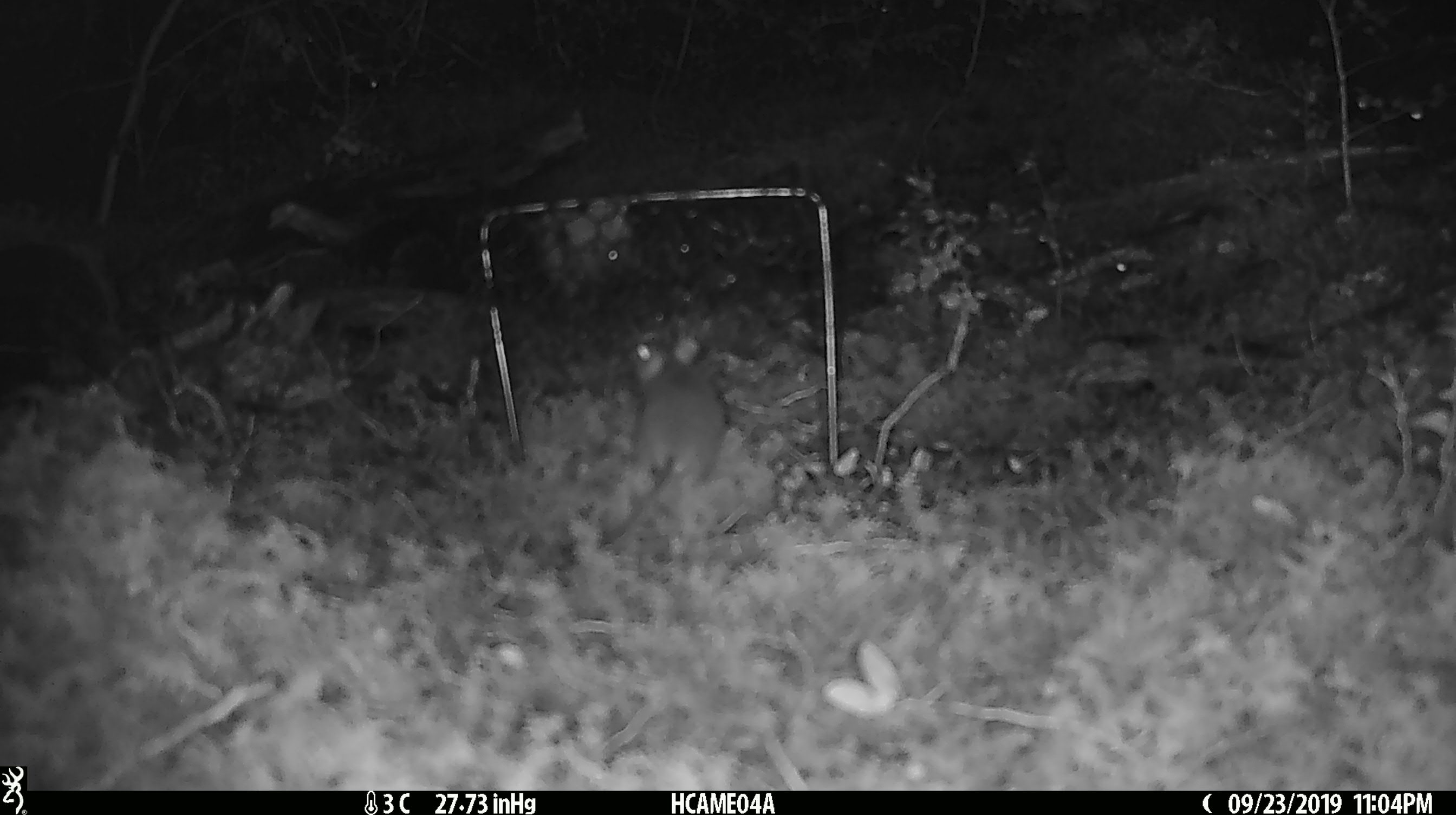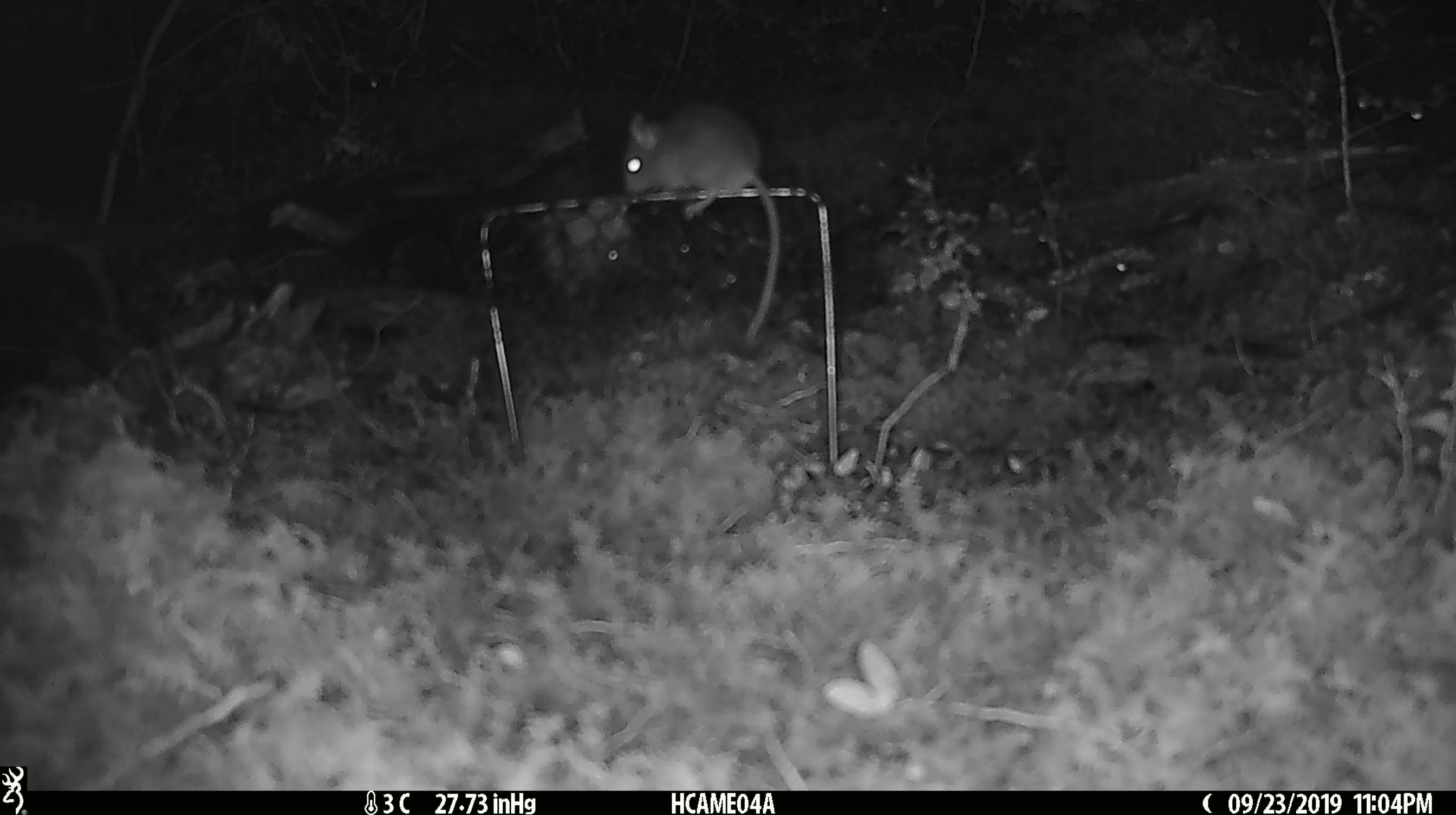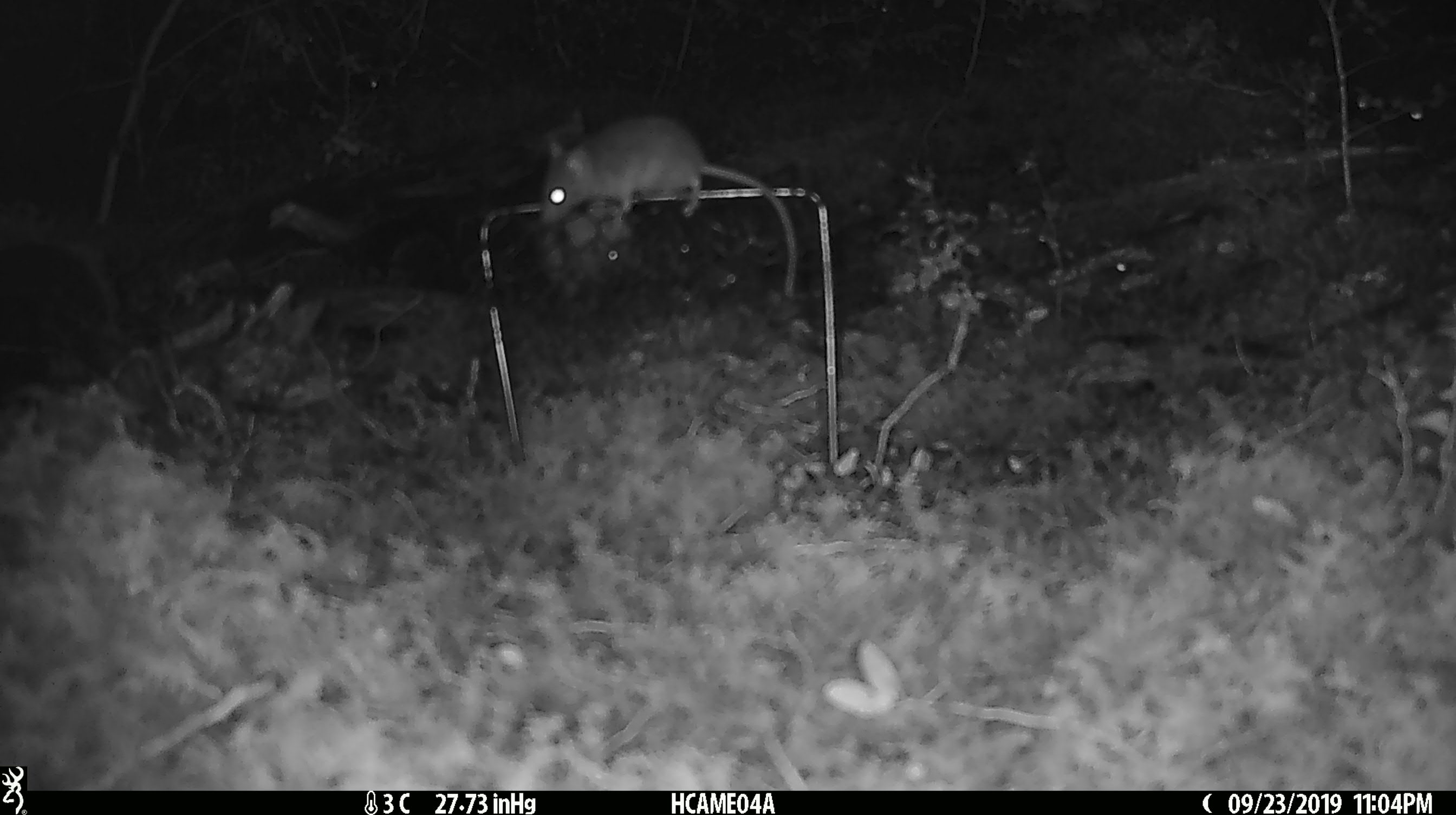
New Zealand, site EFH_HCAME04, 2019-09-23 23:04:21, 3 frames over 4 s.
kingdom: Animalia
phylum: Chordata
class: Mammalia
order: Rodentia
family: Muridae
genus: Mus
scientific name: Mus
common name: mouse